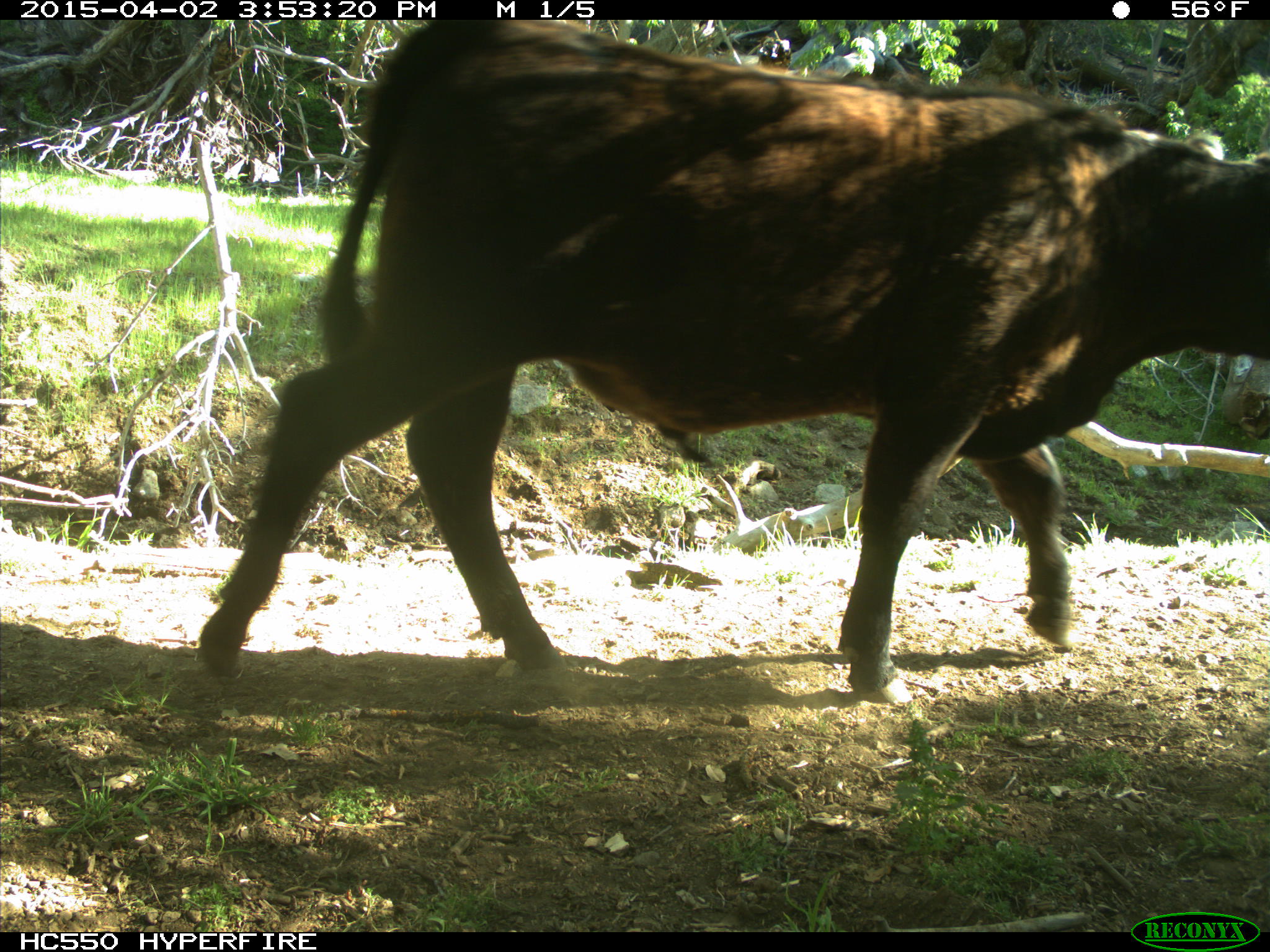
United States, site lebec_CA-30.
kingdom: Animalia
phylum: Chordata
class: Mammalia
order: Artiodactyla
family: Bovidae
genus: Bos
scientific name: Bos taurus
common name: domestic cow